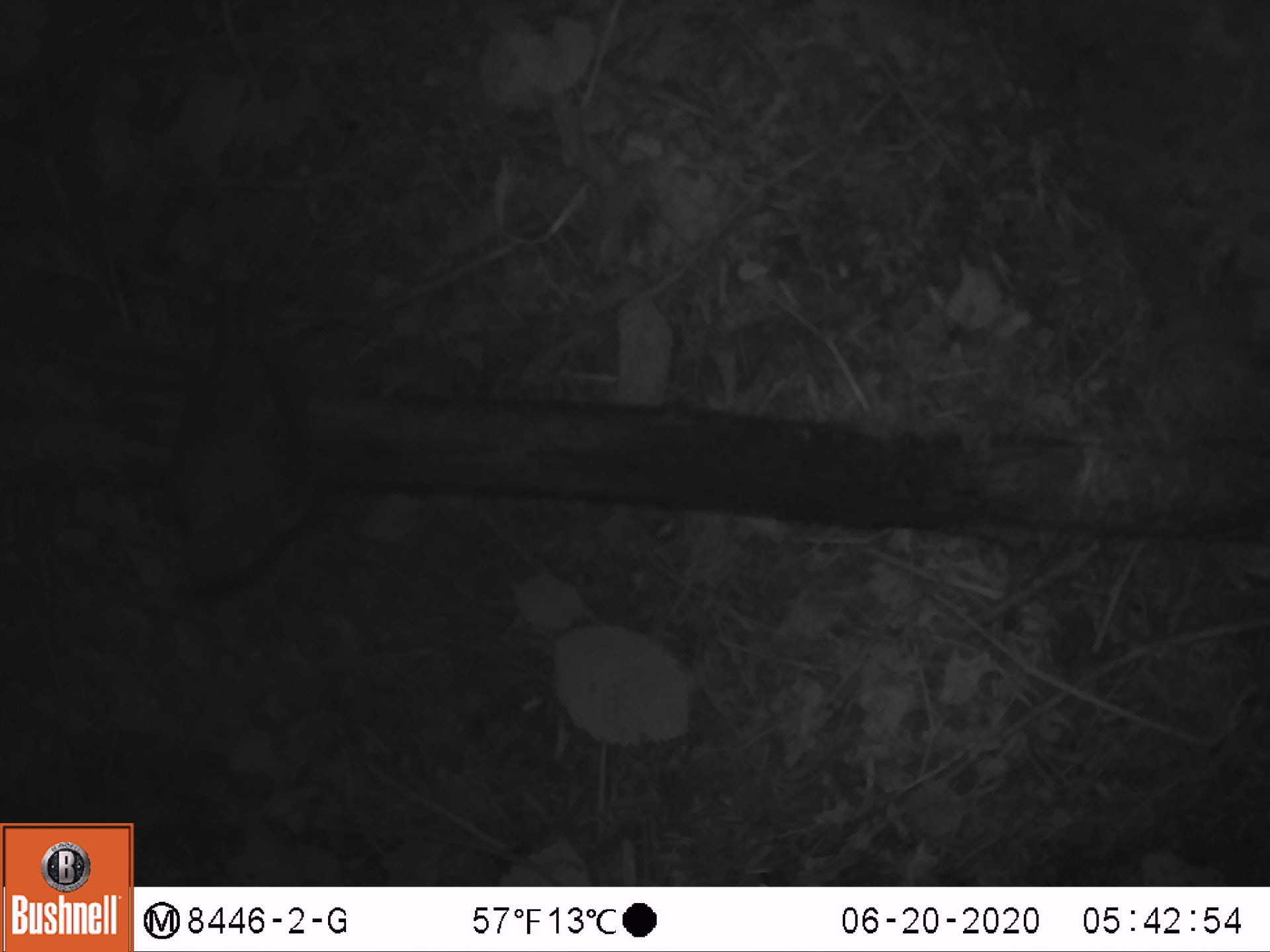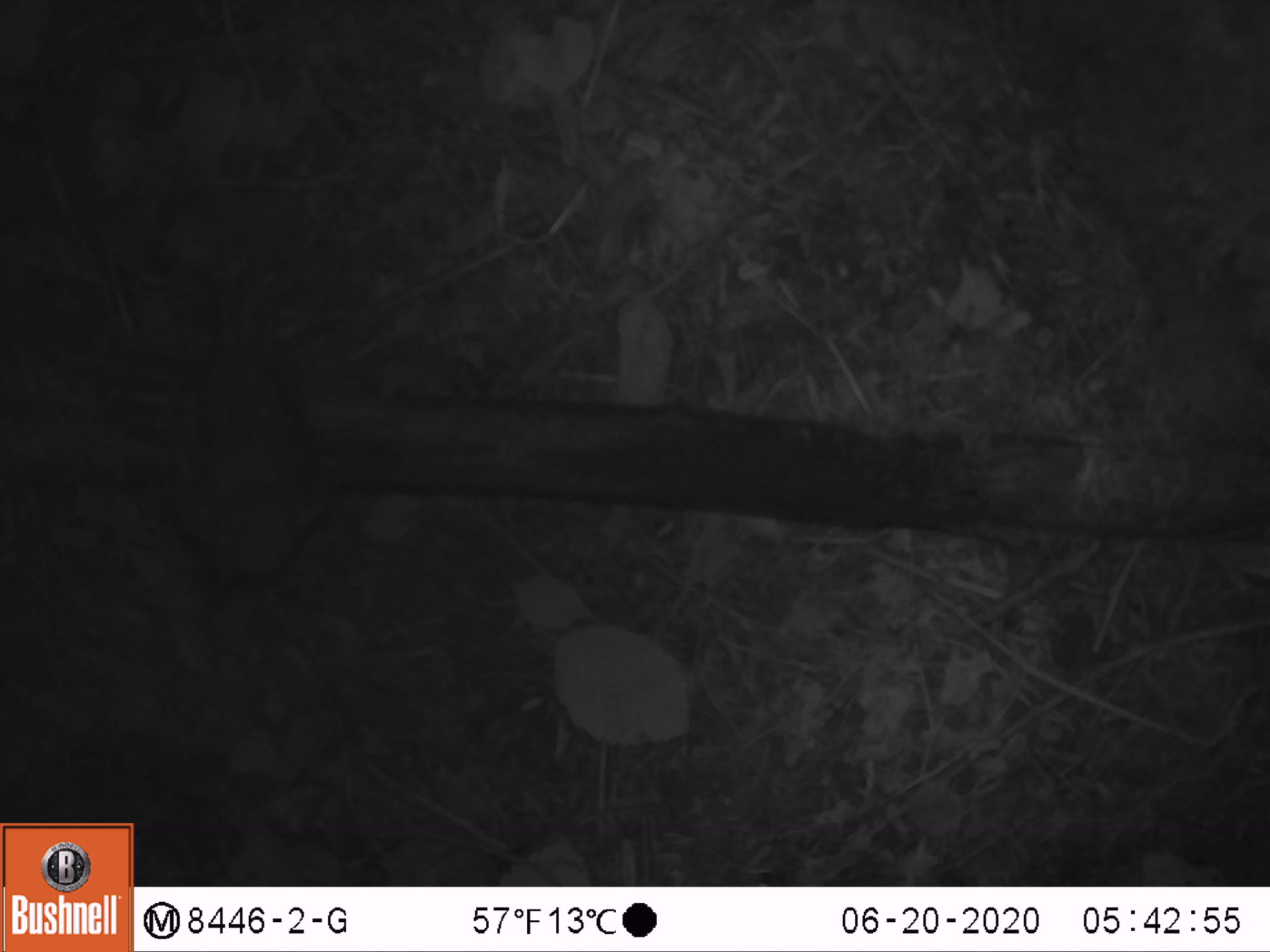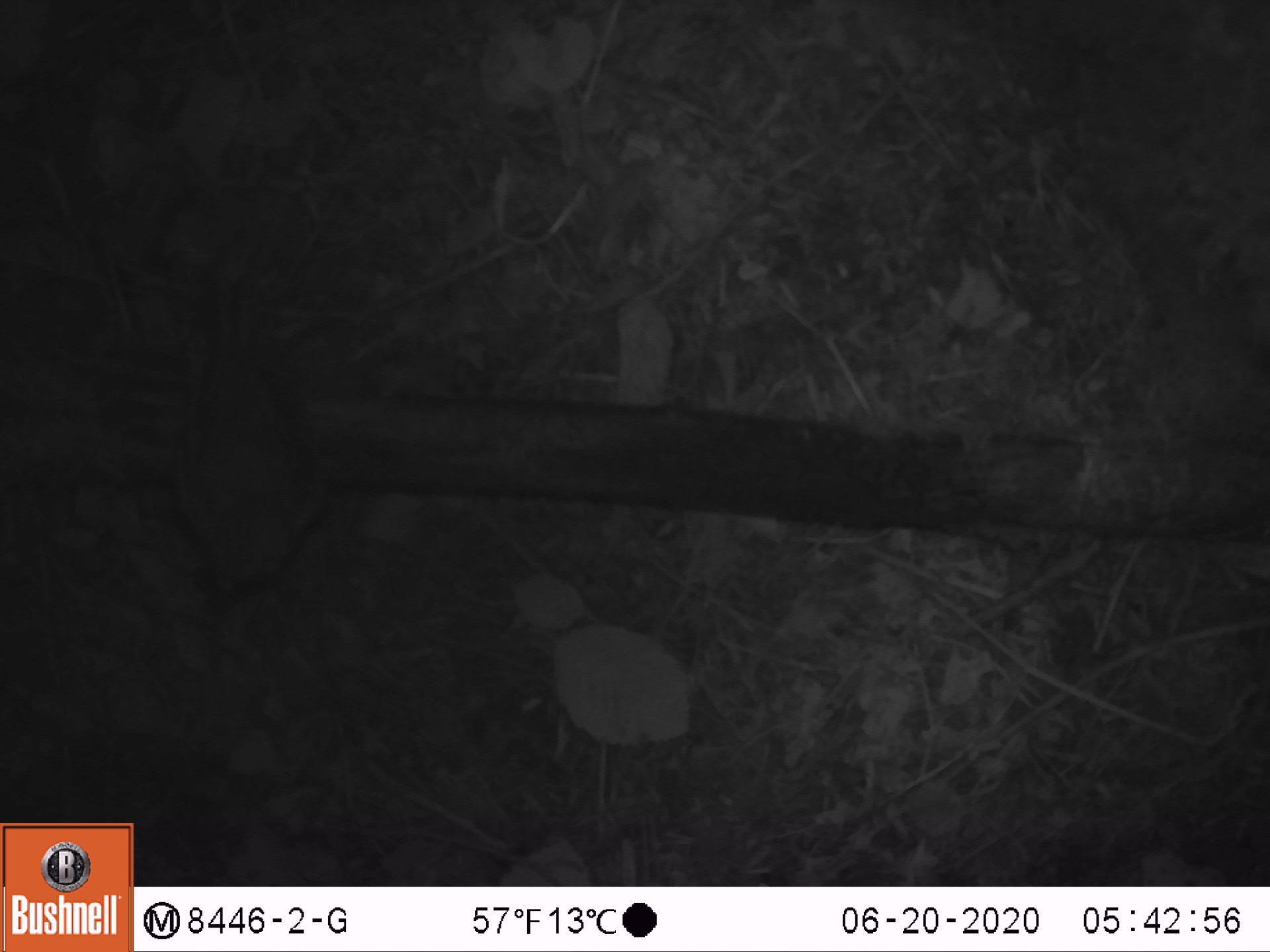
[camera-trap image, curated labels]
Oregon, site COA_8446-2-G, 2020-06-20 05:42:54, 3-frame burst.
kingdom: Animalia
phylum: Chordata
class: Aves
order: Passeriformes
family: Turdidae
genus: Catharus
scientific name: Catharus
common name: brown thrushes and nightingale-thrushes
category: catharus species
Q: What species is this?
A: Catharus species (brown thrushes and nightingale-thrushes) (Catharus).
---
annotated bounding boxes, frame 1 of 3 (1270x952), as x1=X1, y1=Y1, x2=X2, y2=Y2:
catharus species: x1=144, y1=272, x2=319, y2=616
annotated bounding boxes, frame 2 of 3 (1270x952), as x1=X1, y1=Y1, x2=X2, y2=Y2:
catharus species: x1=159, y1=251, x2=357, y2=596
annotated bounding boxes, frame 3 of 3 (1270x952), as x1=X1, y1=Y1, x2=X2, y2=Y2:
catharus species: x1=148, y1=243, x2=353, y2=613